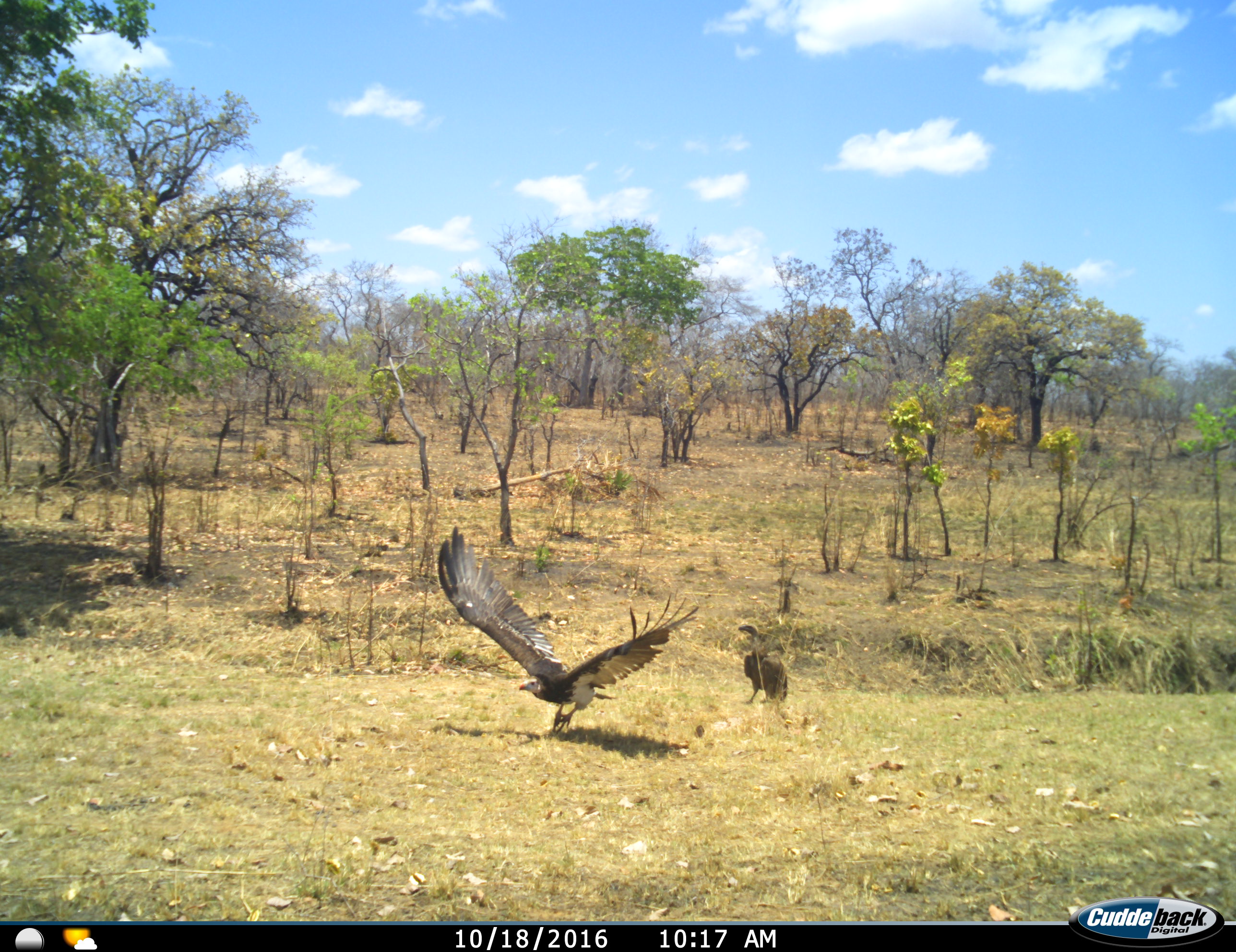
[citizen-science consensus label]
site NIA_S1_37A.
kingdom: Animalia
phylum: Chordata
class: Aves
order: Accipitriformes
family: Accipitridae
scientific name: Accipitridae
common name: vulture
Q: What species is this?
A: Vulture (Accipitridae).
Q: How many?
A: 2.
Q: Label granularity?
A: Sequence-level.